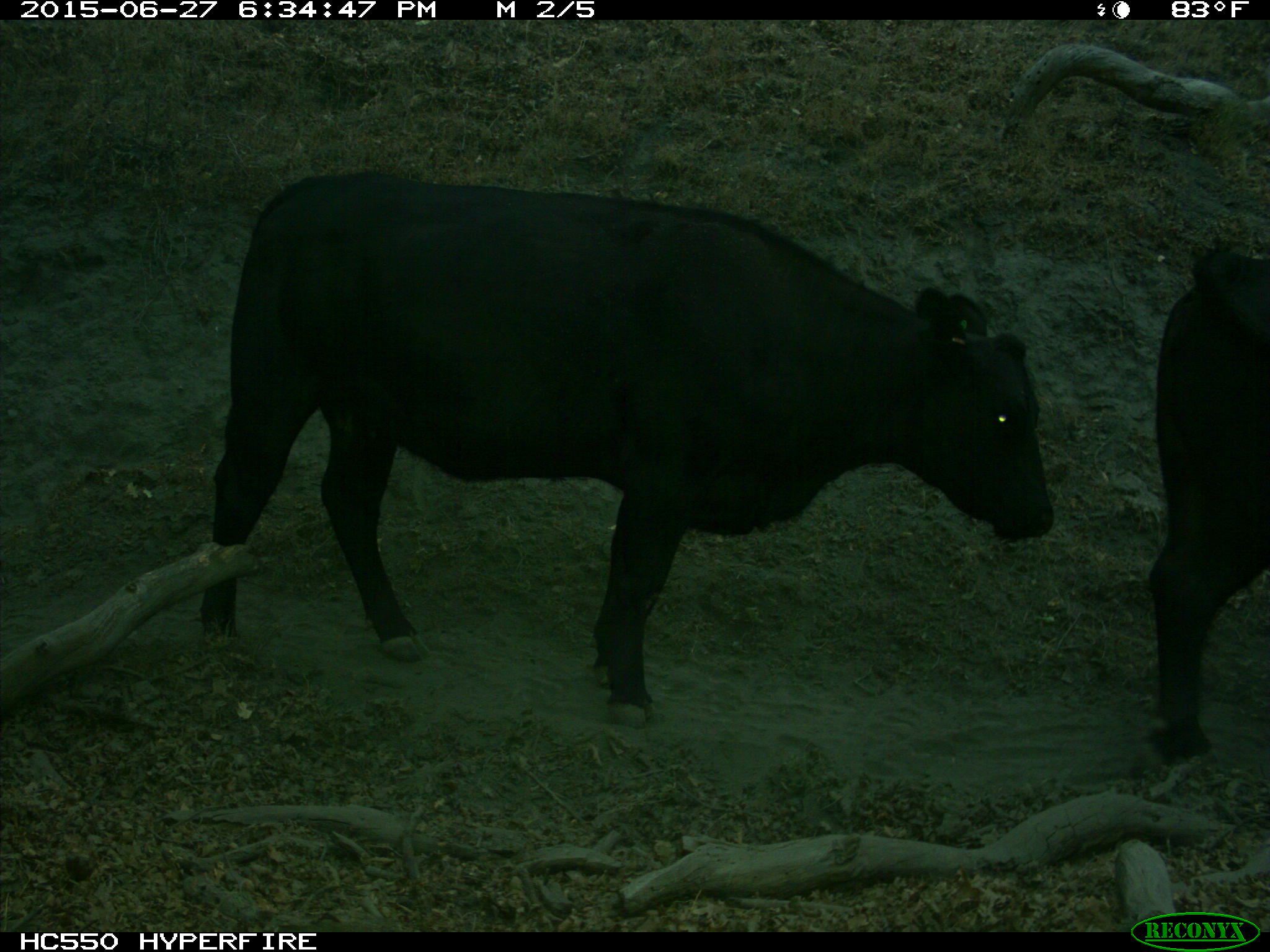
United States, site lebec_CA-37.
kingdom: Animalia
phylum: Chordata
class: Mammalia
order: Artiodactyla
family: Bovidae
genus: Bos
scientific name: Bos taurus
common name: domestic cow